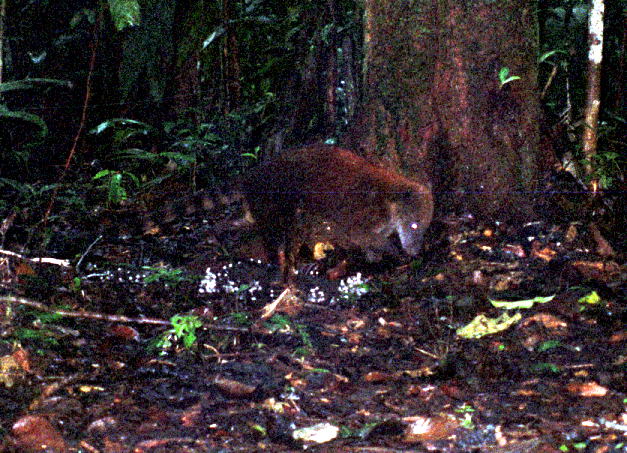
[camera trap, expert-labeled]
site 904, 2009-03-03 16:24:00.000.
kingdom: Animalia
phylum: Chordata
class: Mammalia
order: Carnivora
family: Procyonidae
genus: Nasua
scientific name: Nasua nasua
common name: south american coati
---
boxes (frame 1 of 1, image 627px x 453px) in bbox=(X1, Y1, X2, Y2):
nasua nasua: bbox=(241, 142, 436, 292)